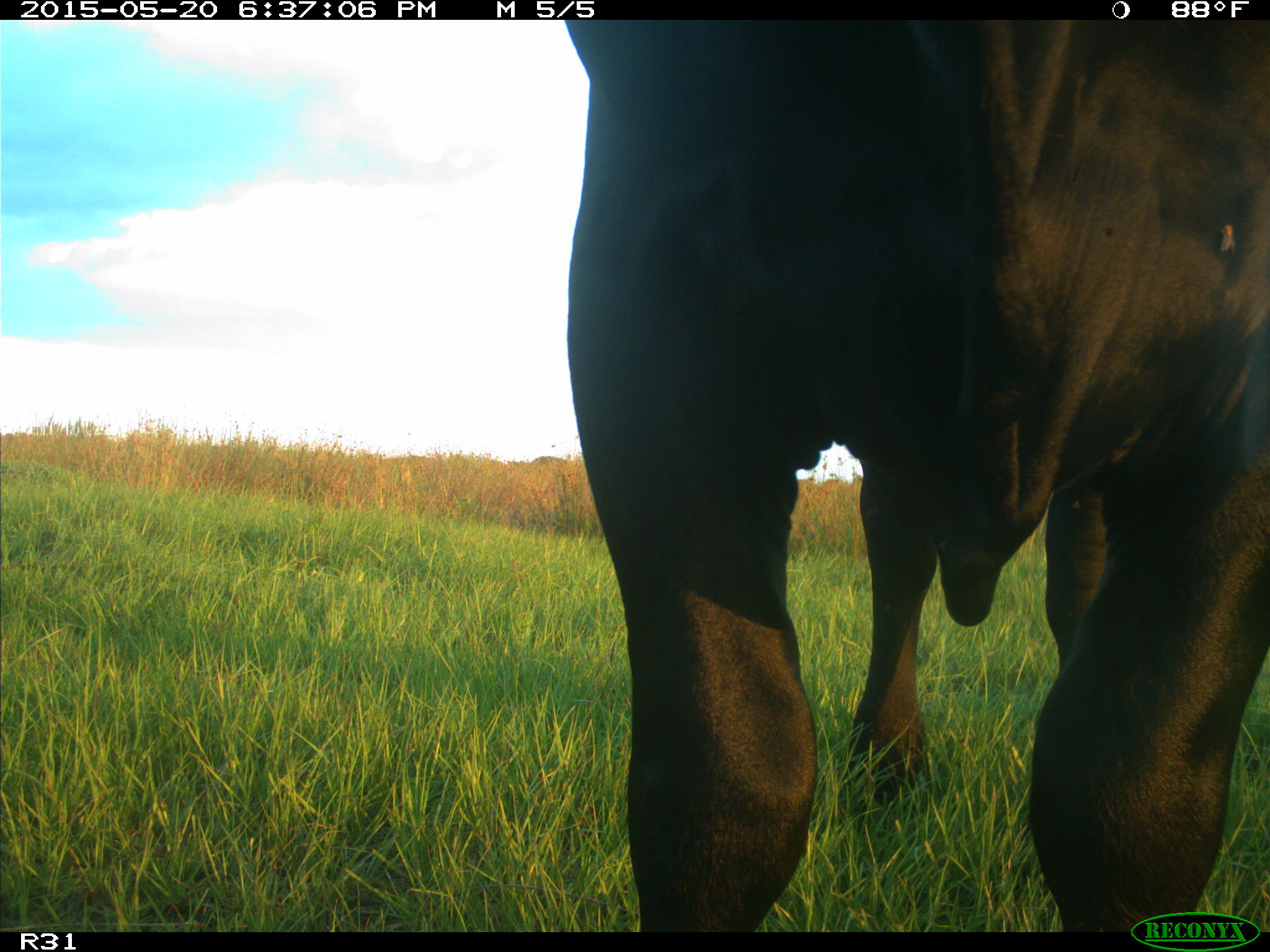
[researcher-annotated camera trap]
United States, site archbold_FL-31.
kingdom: Animalia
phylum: Chordata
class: Mammalia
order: Artiodactyla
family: Bovidae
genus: Bos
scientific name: Bos taurus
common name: domestic cow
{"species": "Bos taurus (domestic cow)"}